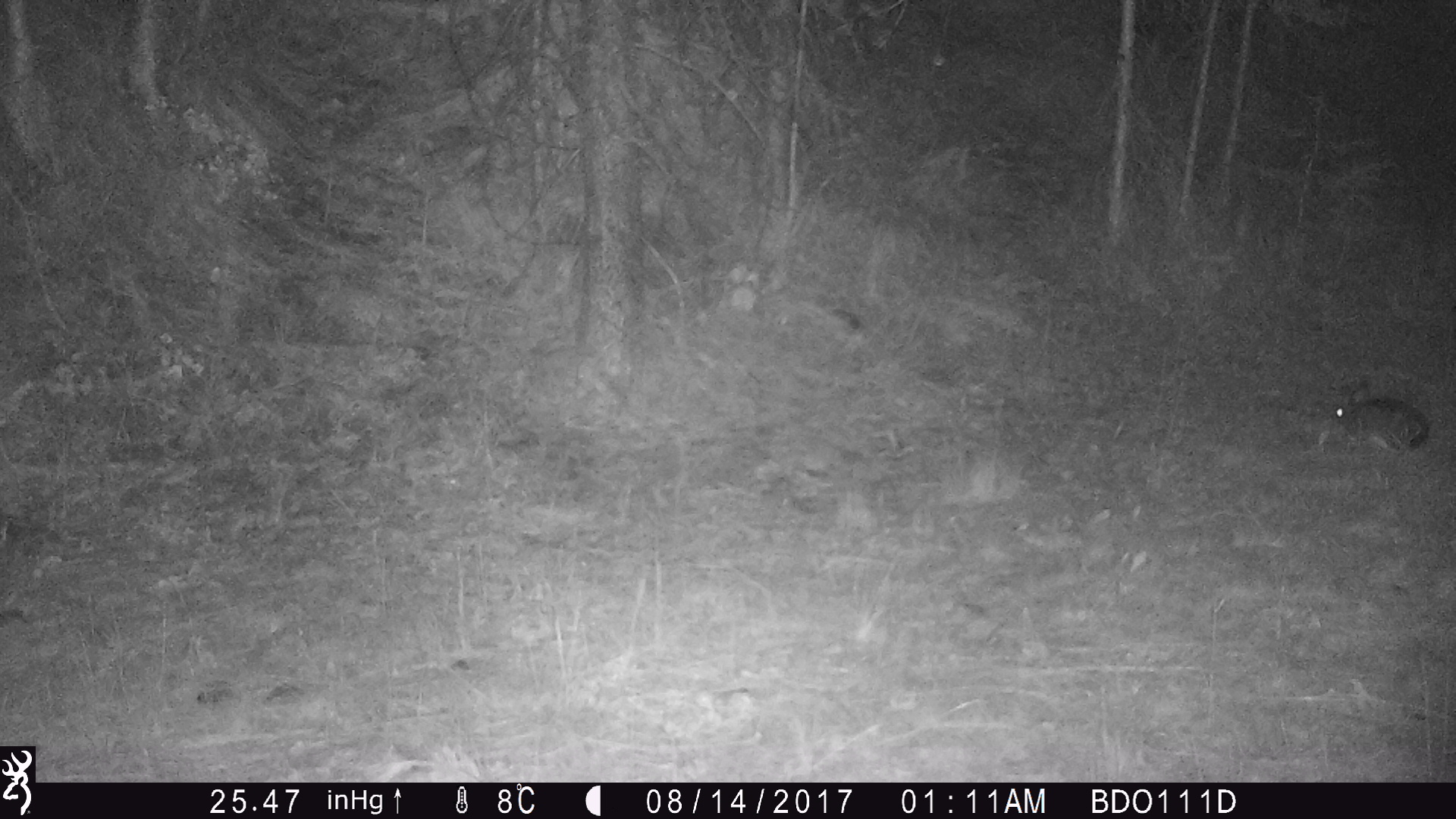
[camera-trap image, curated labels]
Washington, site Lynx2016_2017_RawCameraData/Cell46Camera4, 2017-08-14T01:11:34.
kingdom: Animalia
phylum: Chordata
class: Mammalia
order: Lagomorpha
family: Leporidae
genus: Lepus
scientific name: Lepus americanus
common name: snowshoe hare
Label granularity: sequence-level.